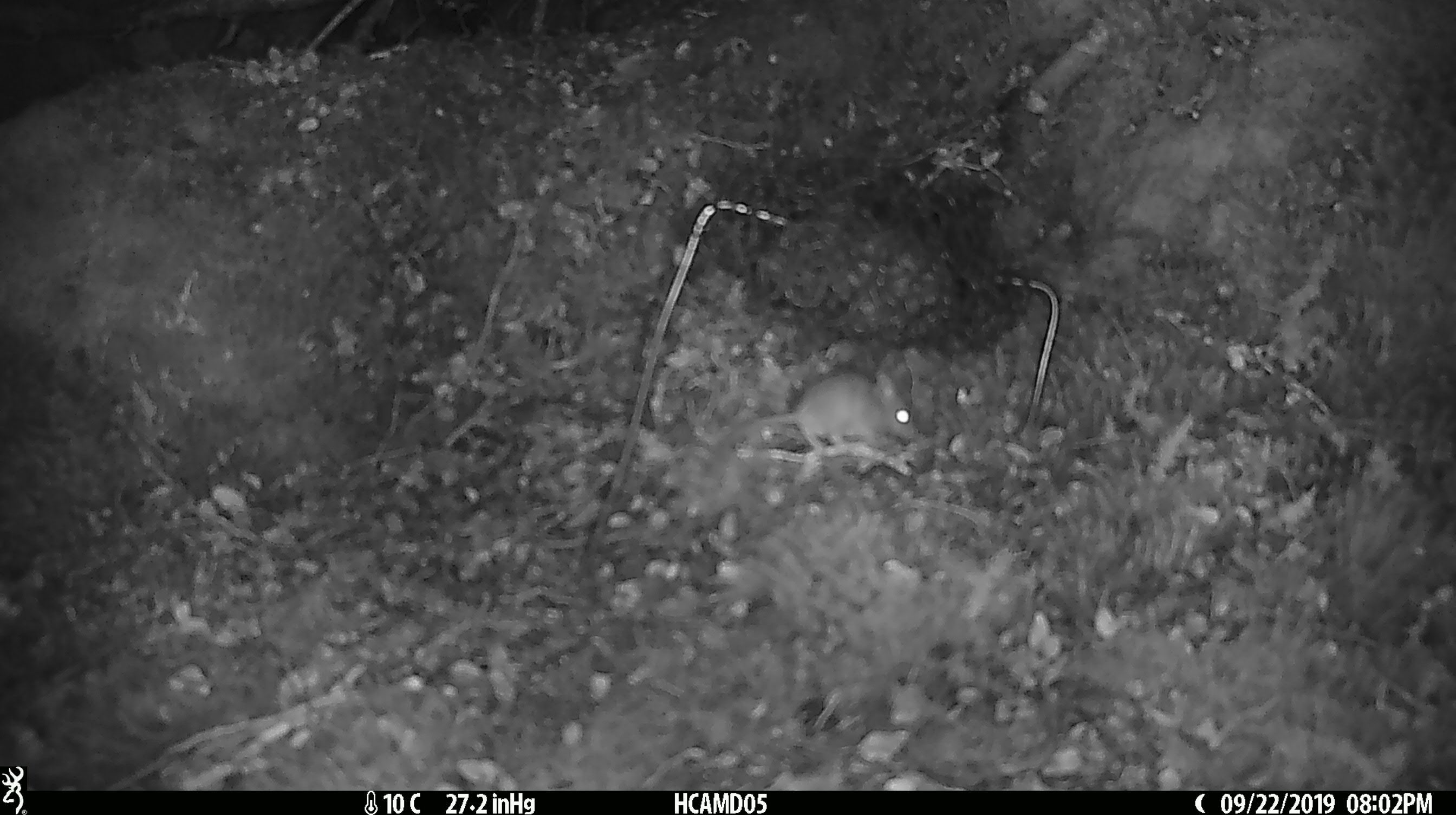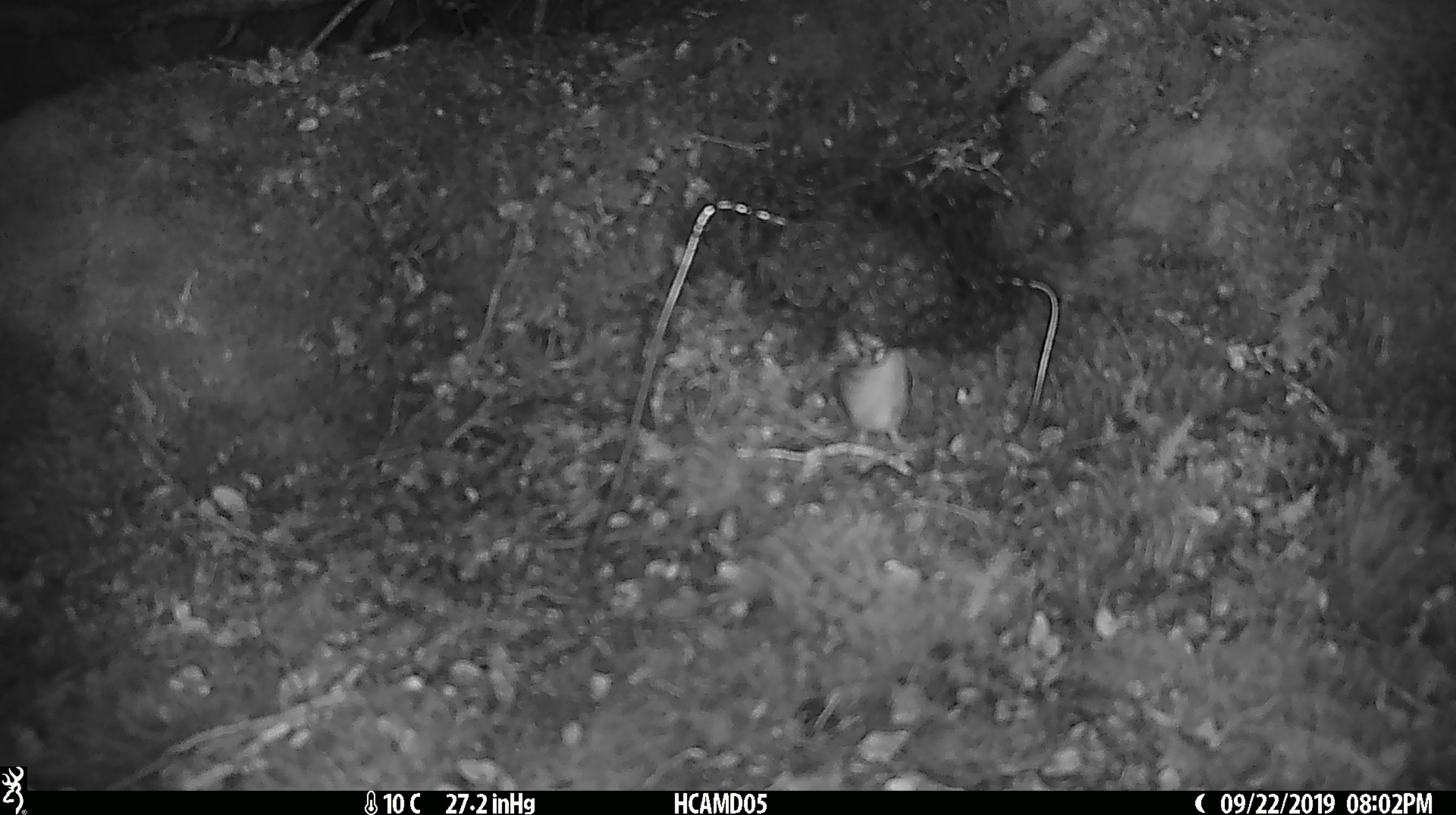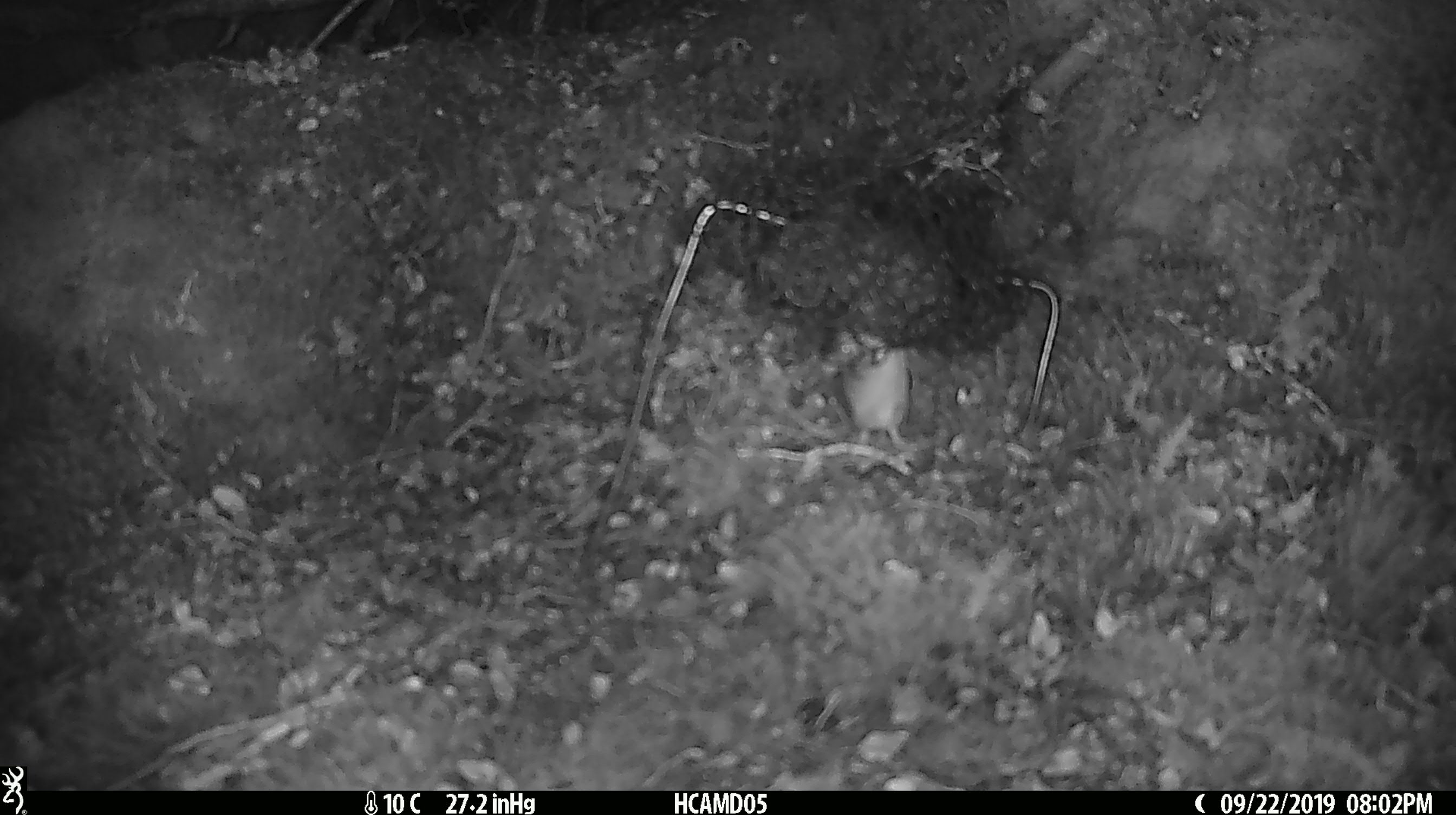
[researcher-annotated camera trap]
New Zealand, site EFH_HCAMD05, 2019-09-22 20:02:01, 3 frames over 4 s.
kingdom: Animalia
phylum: Chordata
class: Mammalia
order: Rodentia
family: Muridae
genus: Mus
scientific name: Mus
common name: mouse